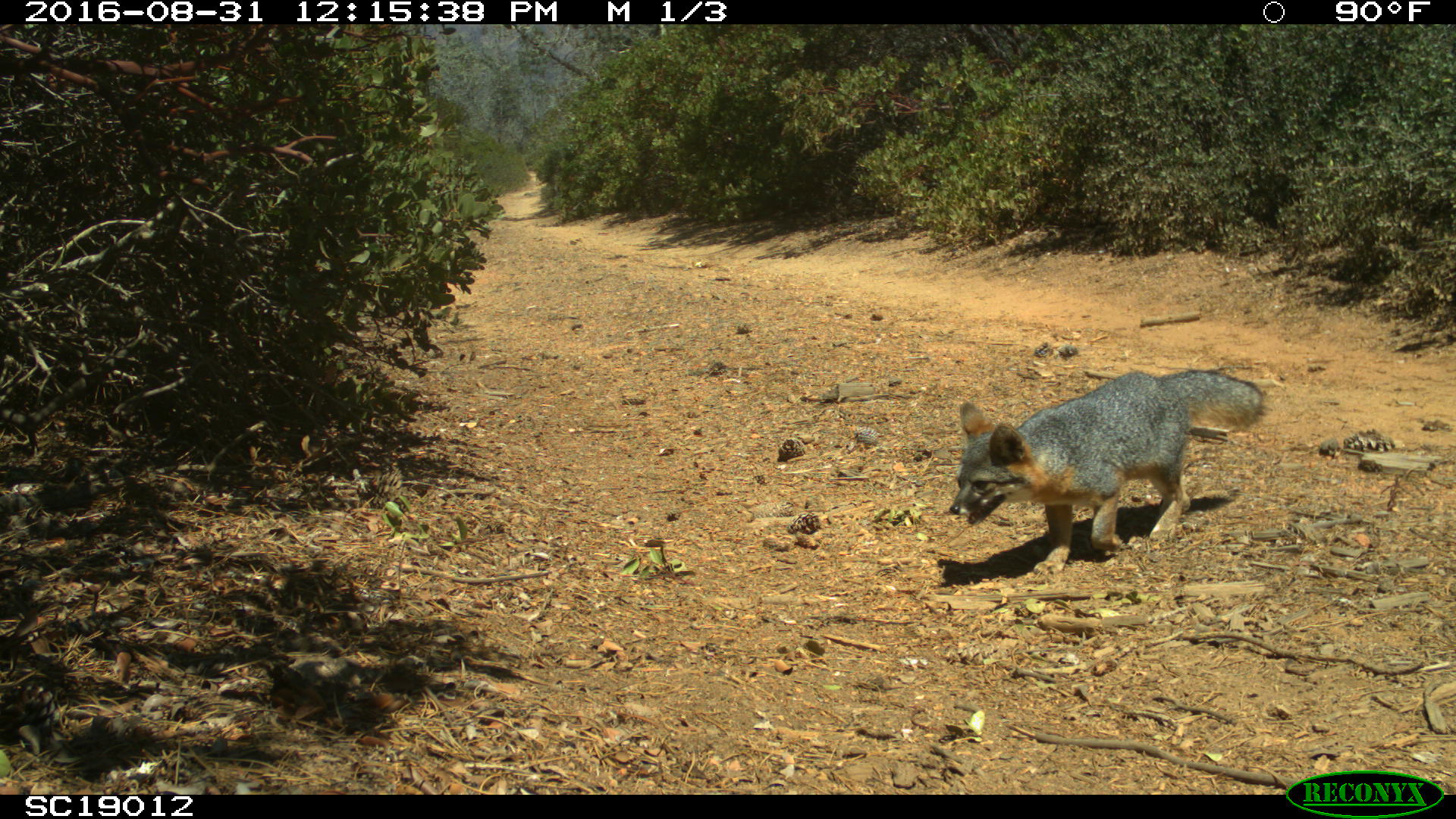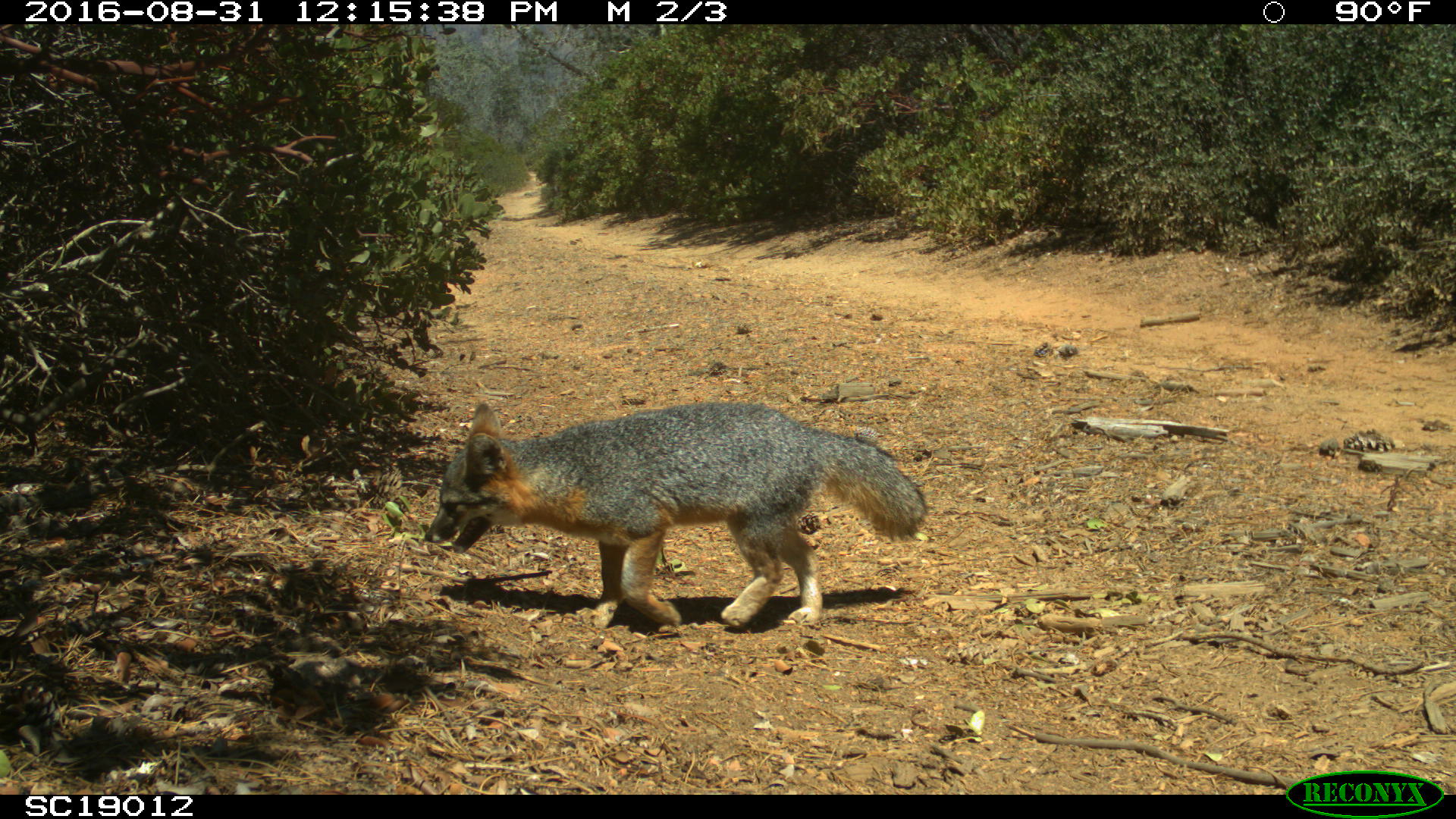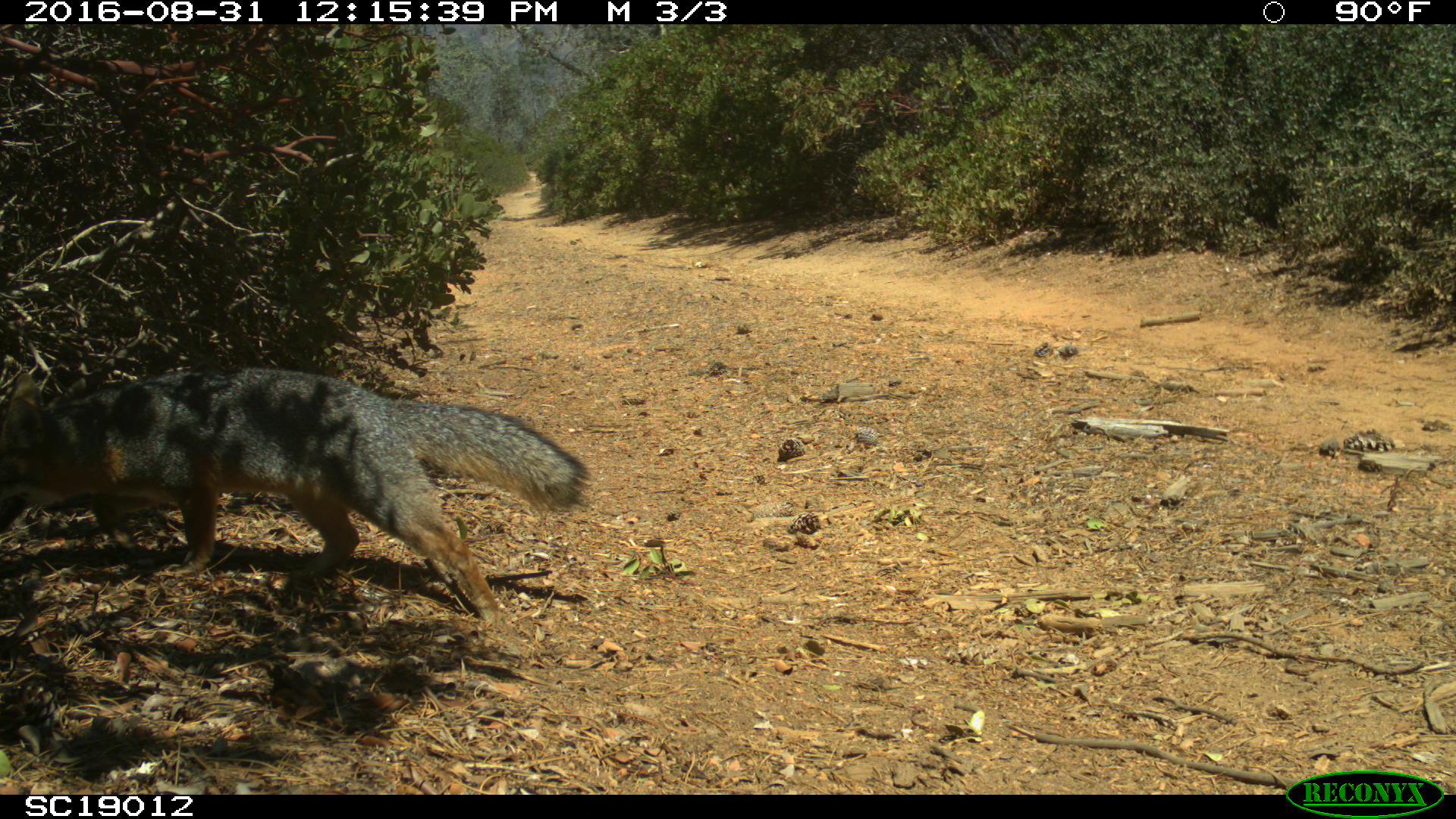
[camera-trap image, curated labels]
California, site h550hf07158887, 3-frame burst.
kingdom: Animalia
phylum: Chordata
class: Mammalia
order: Carnivora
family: Canidae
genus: Urocyon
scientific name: Urocyon littoralis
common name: island fox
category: fox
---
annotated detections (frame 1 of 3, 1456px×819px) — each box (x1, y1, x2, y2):
fox: (948, 368, 1265, 576)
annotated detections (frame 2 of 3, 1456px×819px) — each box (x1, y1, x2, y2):
fox: (425, 399, 927, 627)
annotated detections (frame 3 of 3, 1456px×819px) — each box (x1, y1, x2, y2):
fox: (0, 366, 591, 625)